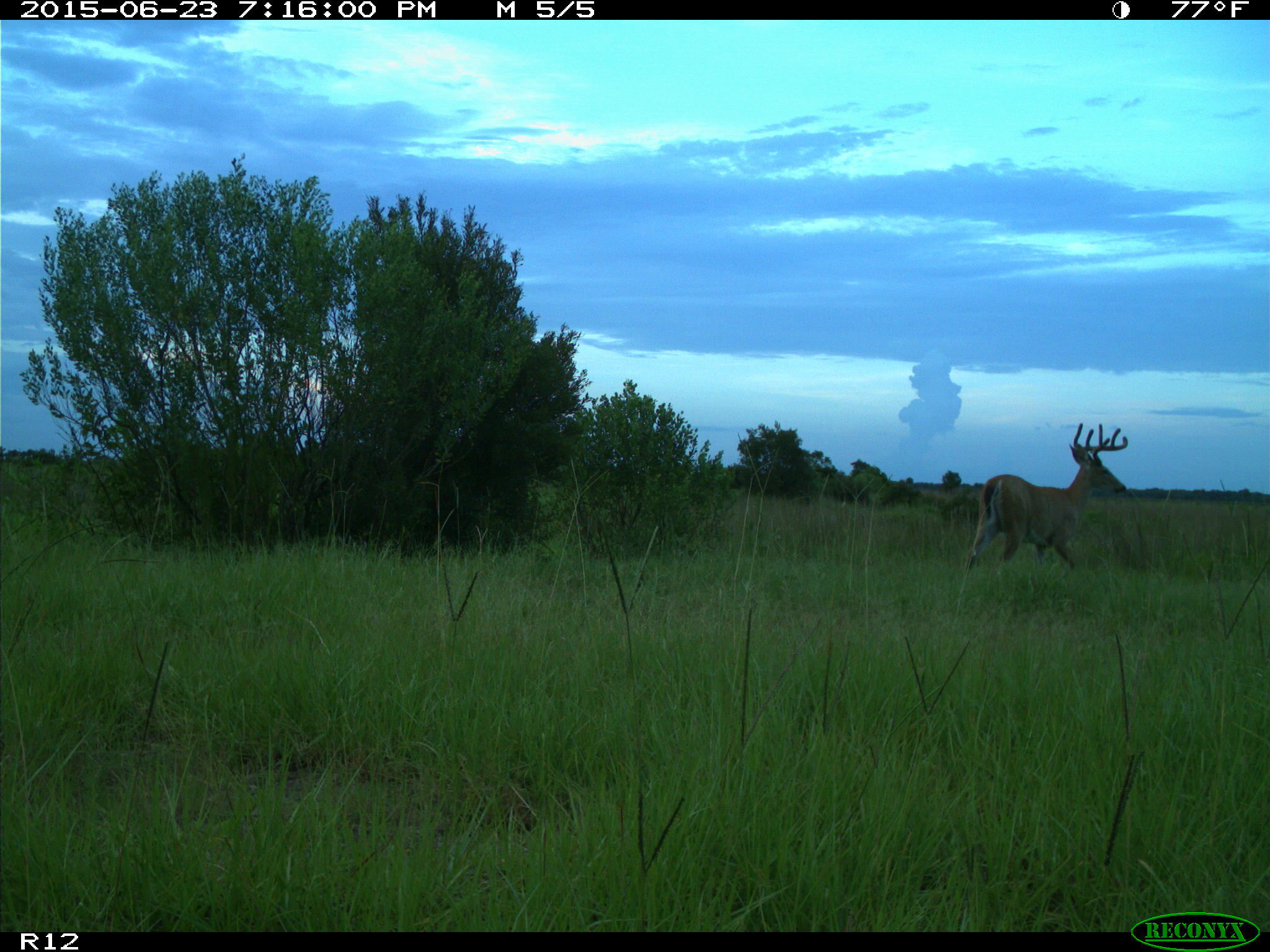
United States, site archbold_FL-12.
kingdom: Animalia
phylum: Chordata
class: Mammalia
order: Artiodactyla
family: Cervidae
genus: Odocoileus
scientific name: Odocoileus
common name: deer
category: unidentified deer